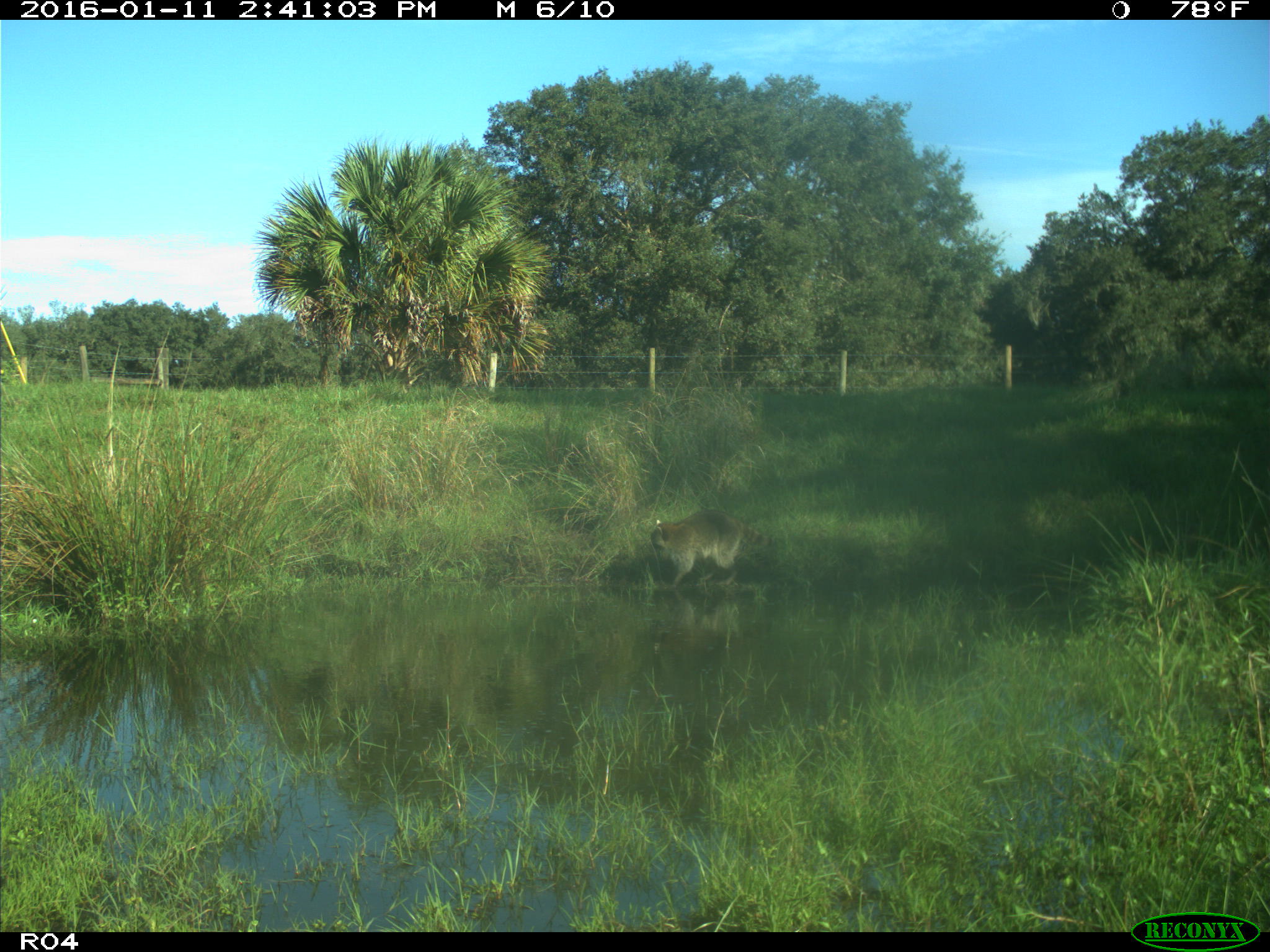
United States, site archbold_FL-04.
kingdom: Animalia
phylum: Chordata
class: Mammalia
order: Carnivora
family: Procyonidae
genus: Procyon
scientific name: Procyon lotor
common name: common raccoon